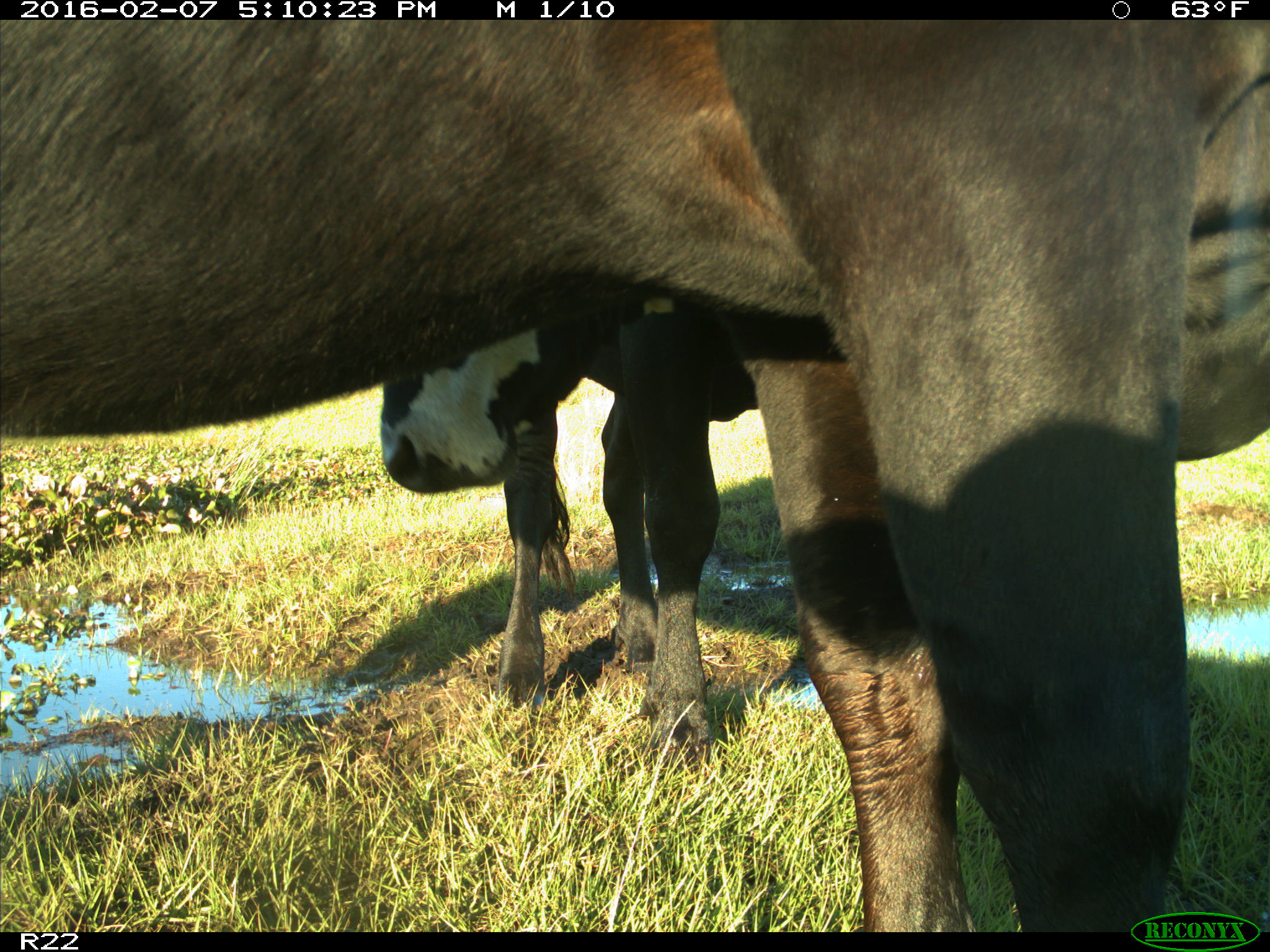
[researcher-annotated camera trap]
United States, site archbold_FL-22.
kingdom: Animalia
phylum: Chordata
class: Mammalia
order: Artiodactyla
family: Bovidae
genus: Bos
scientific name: Bos taurus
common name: domestic cow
Bos taurus (domestic cow).